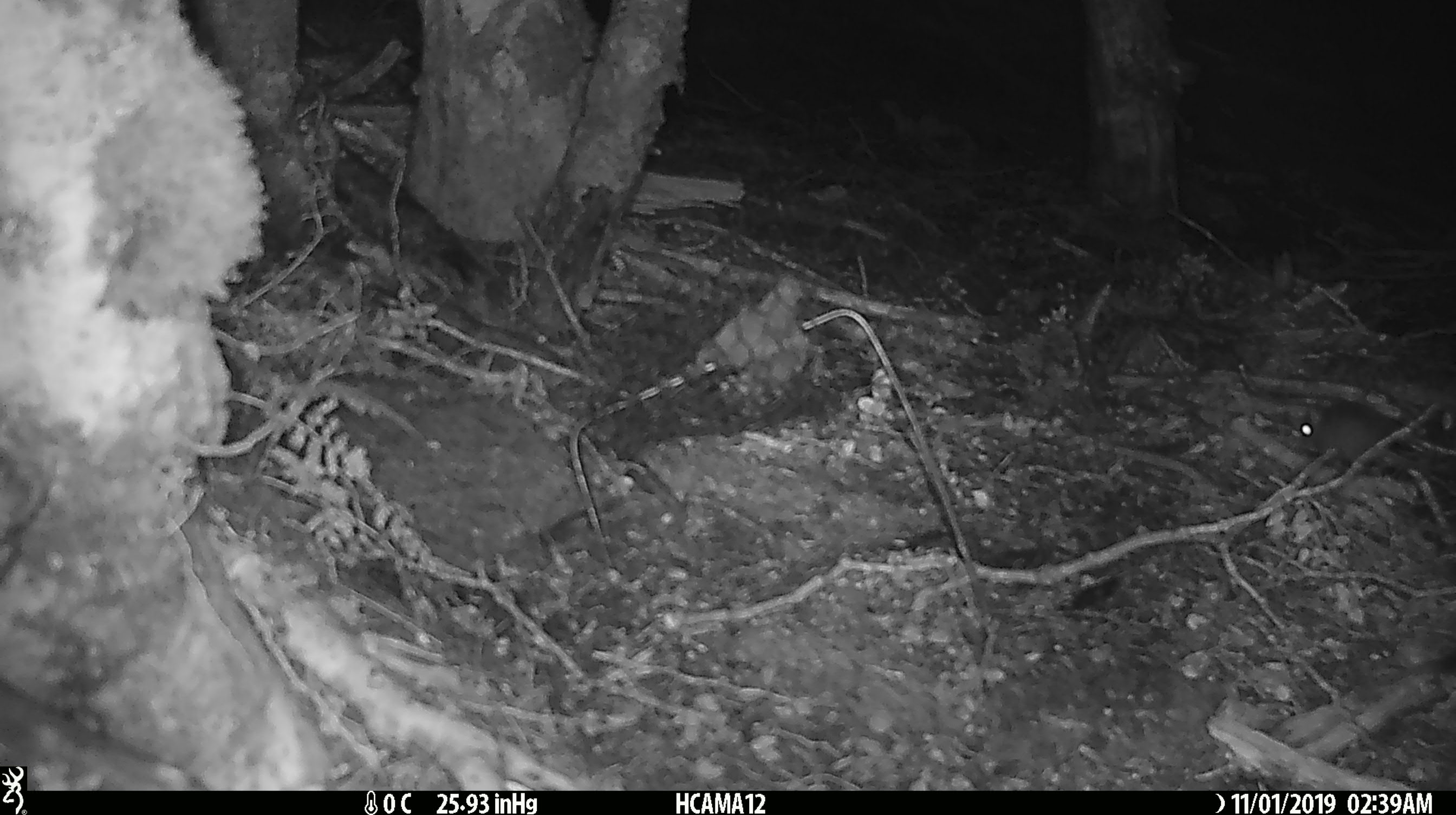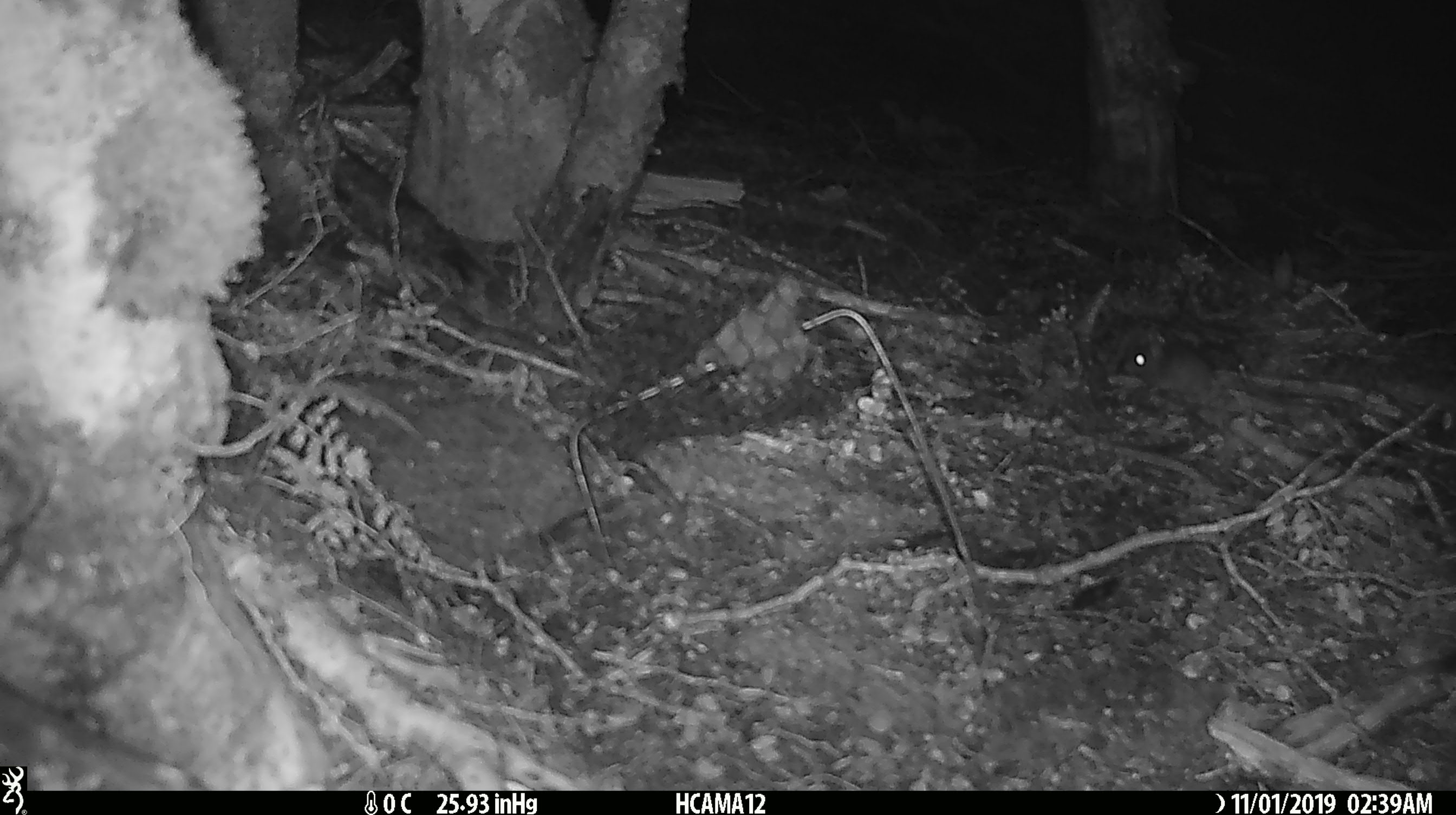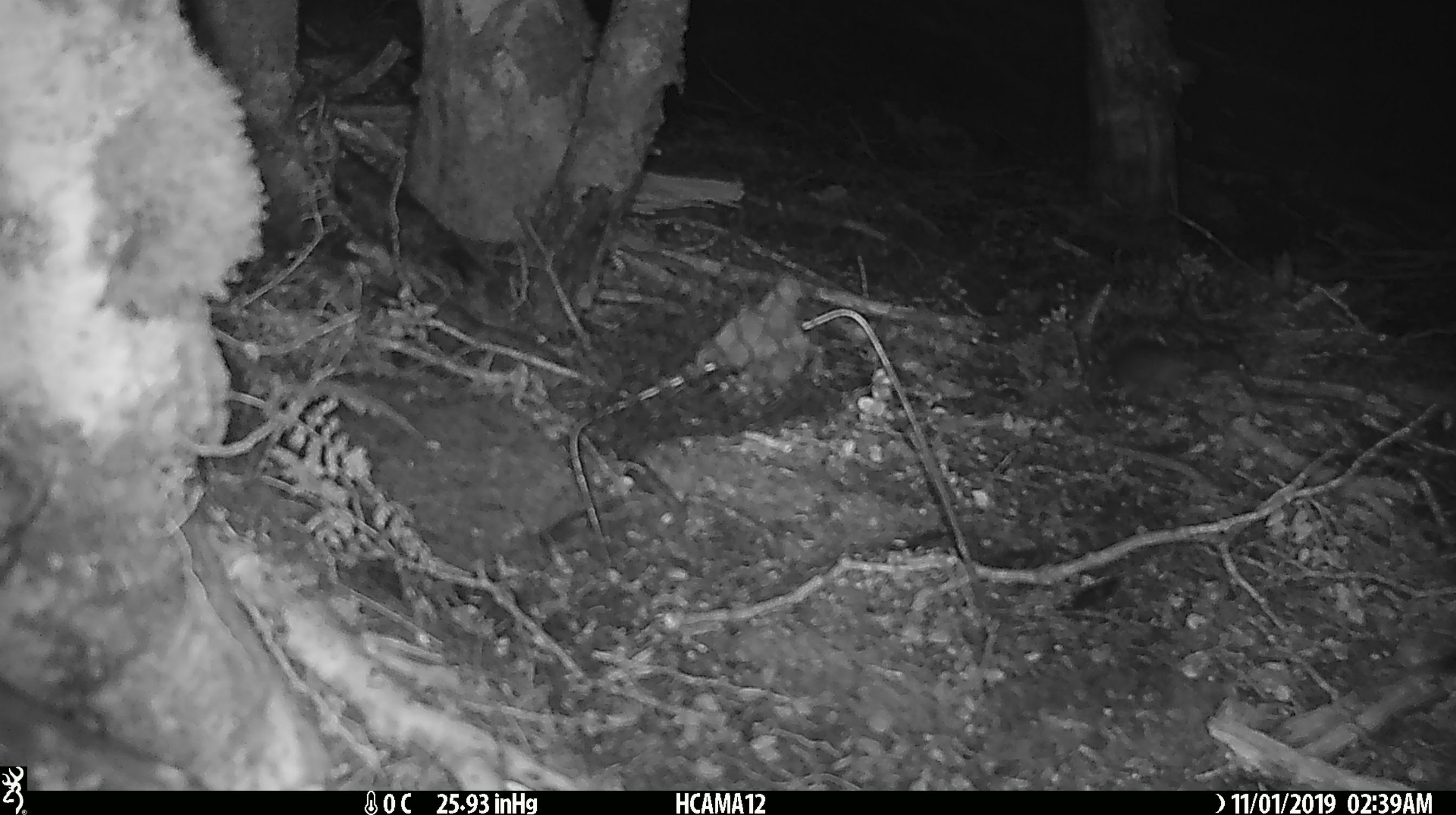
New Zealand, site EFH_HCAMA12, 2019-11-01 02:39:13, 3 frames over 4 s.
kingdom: Animalia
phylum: Chordata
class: Mammalia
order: Rodentia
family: Muridae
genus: Mus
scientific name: Mus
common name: mouse